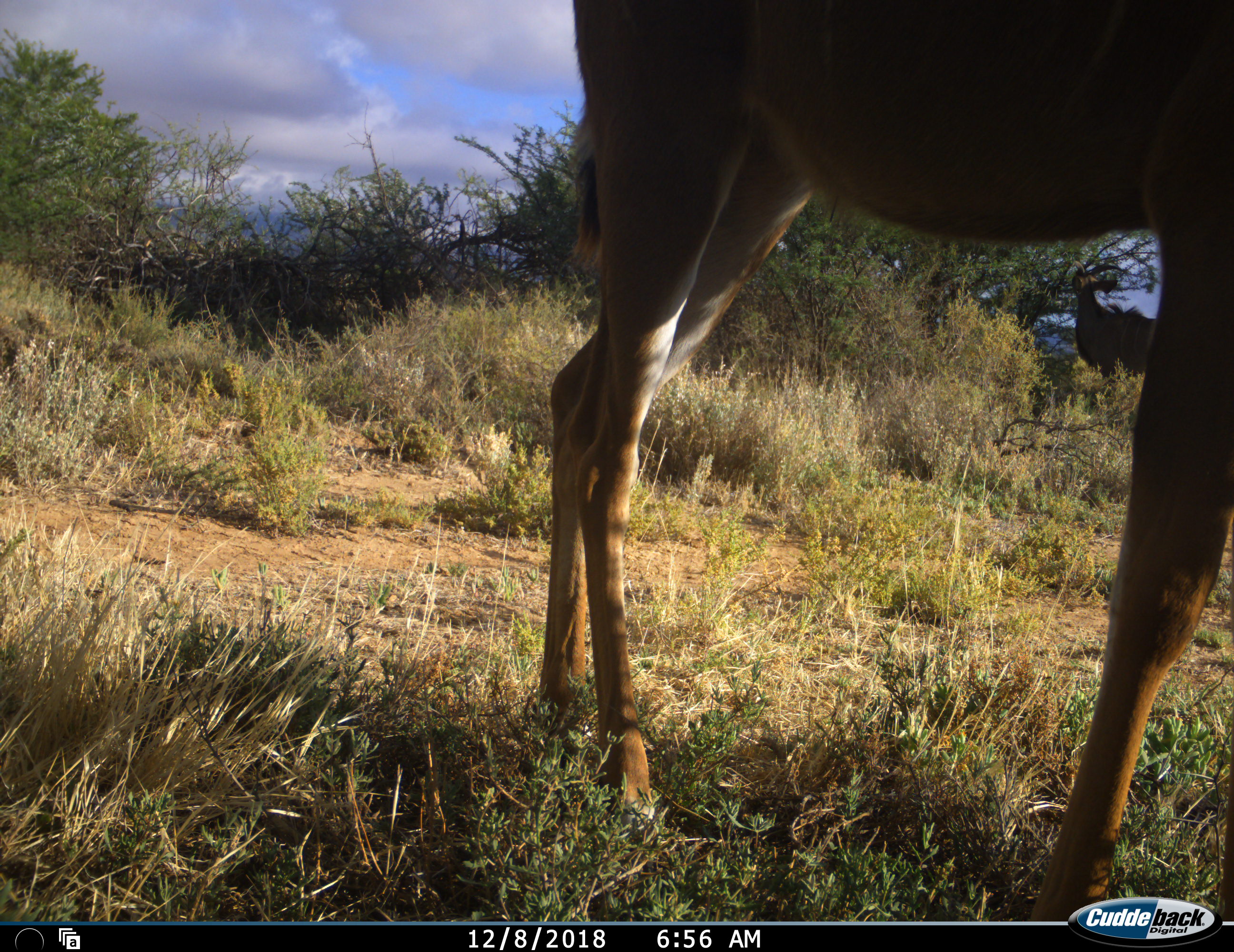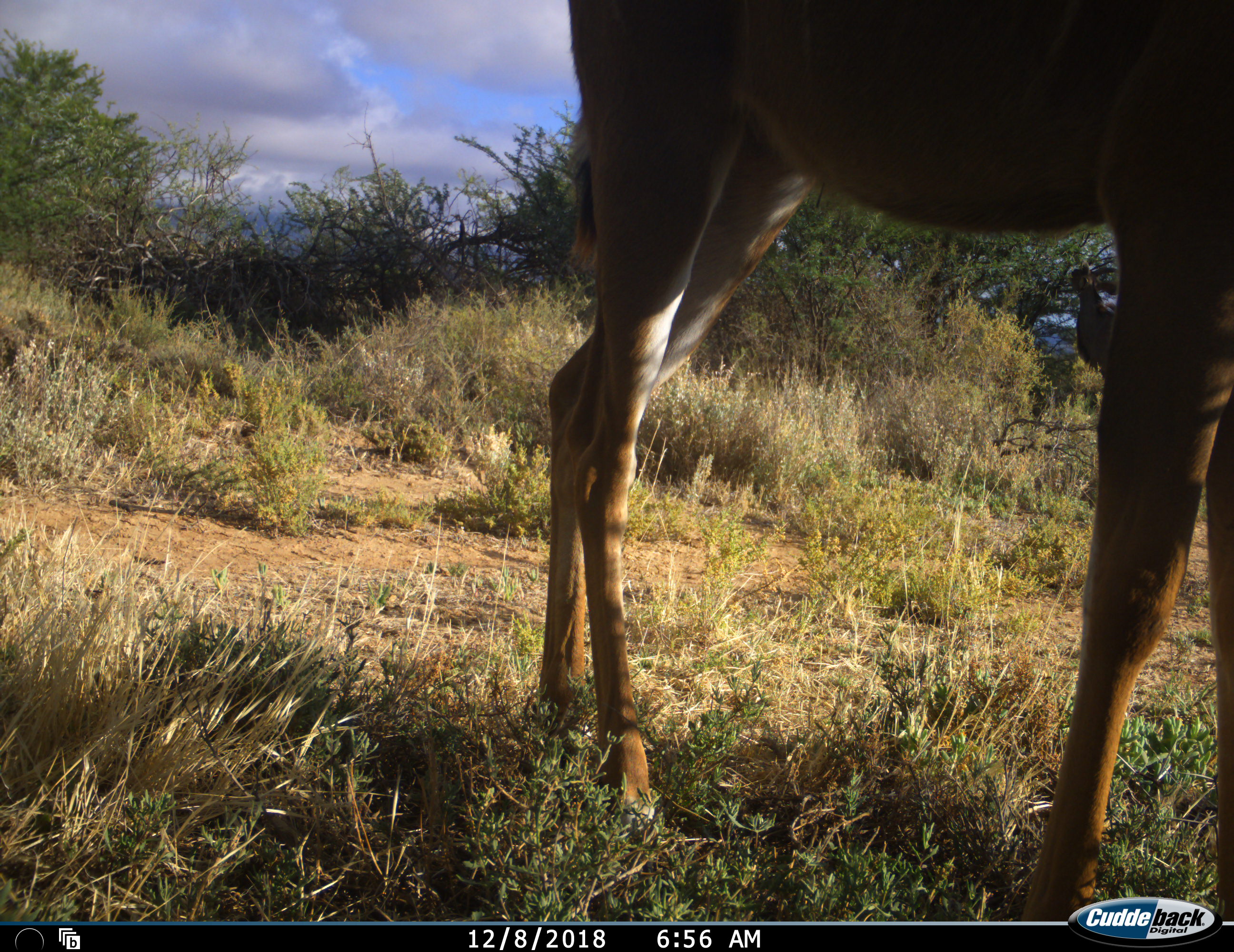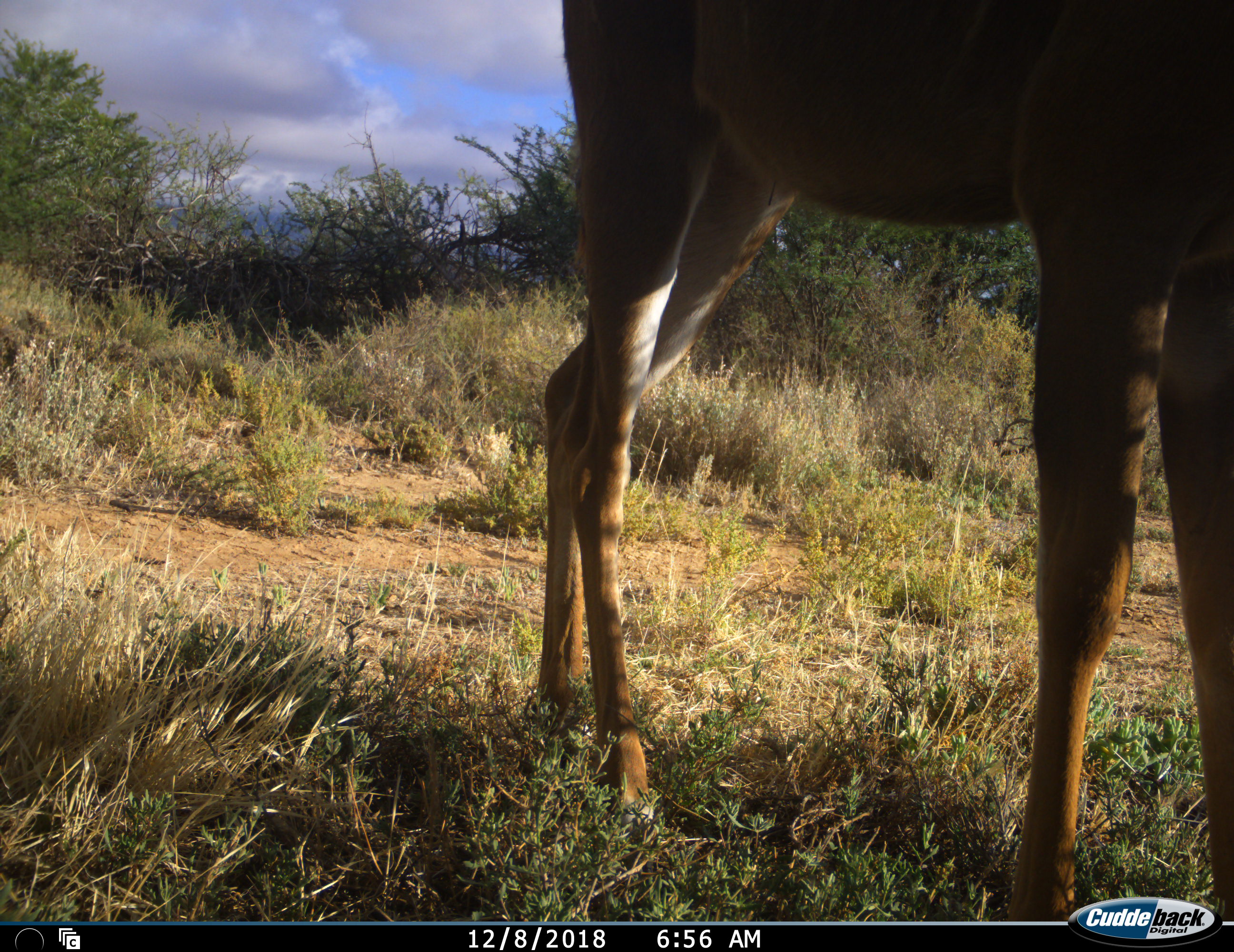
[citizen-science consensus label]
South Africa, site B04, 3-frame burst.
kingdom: Animalia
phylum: Chordata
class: Mammalia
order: Artiodactyla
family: Bovidae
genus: Tragelaphus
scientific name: Tragelaphus strepsiceros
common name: greater kudu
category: kudu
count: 2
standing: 88%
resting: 0%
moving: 38%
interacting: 0%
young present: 0%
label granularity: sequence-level